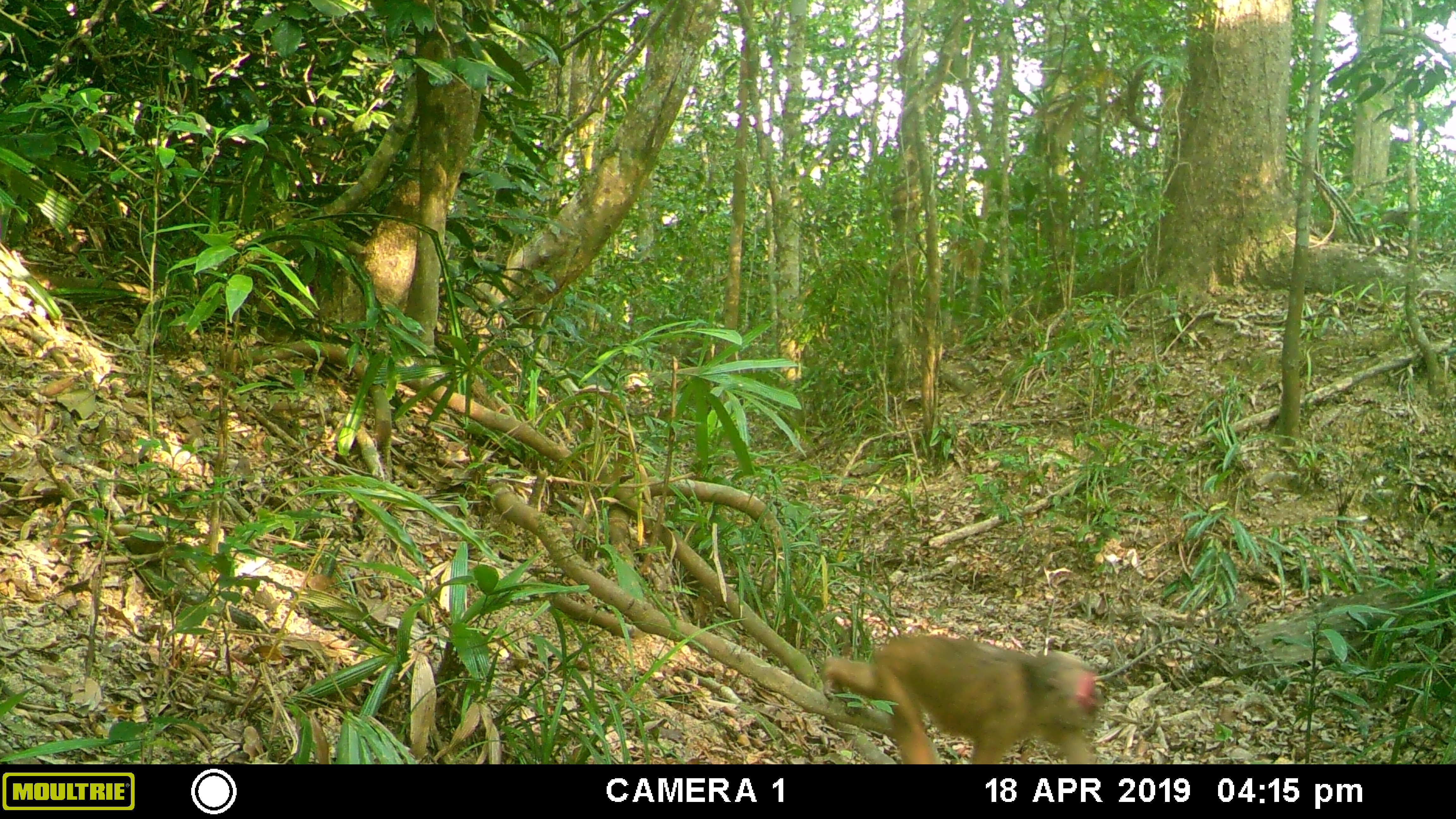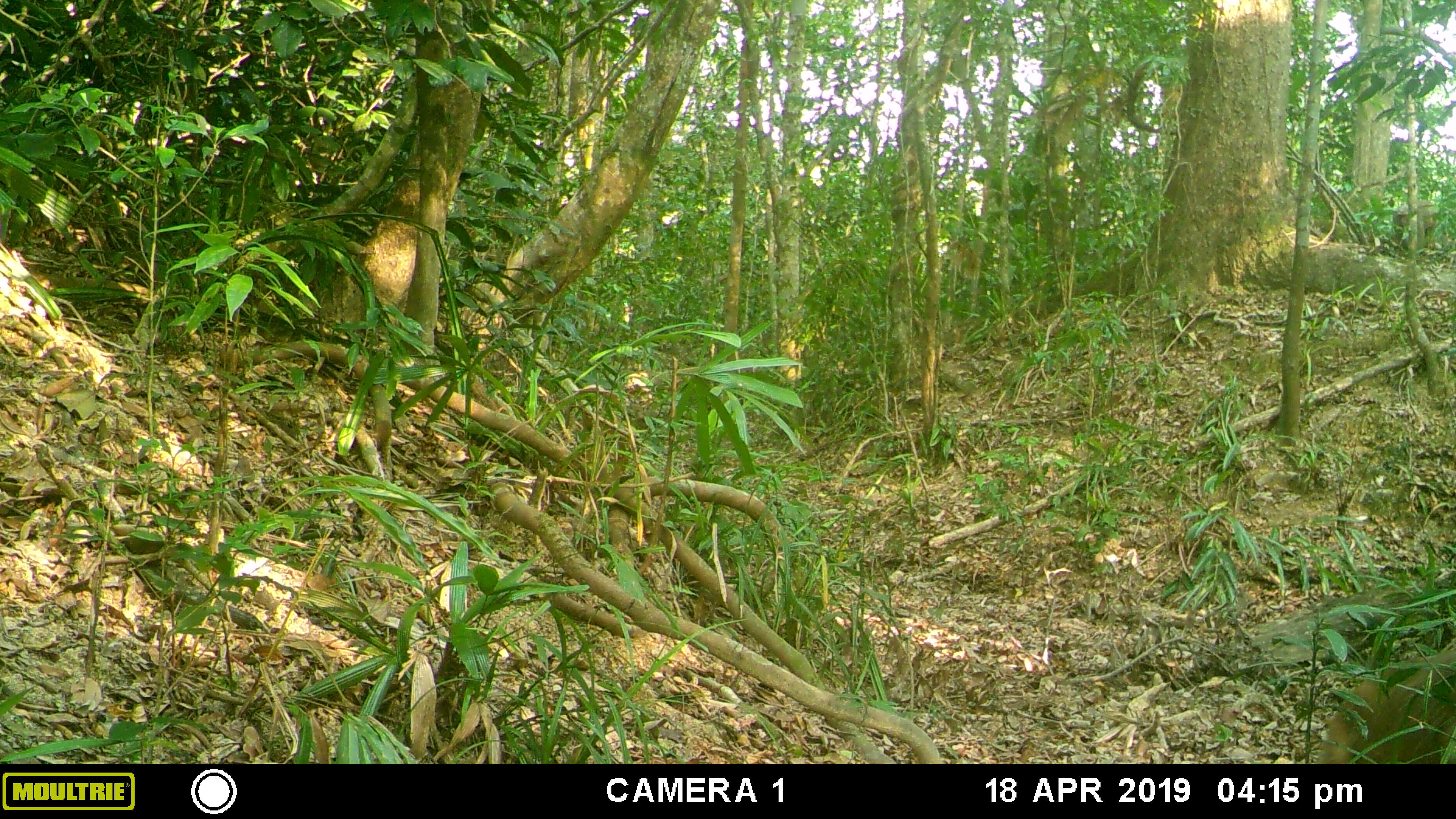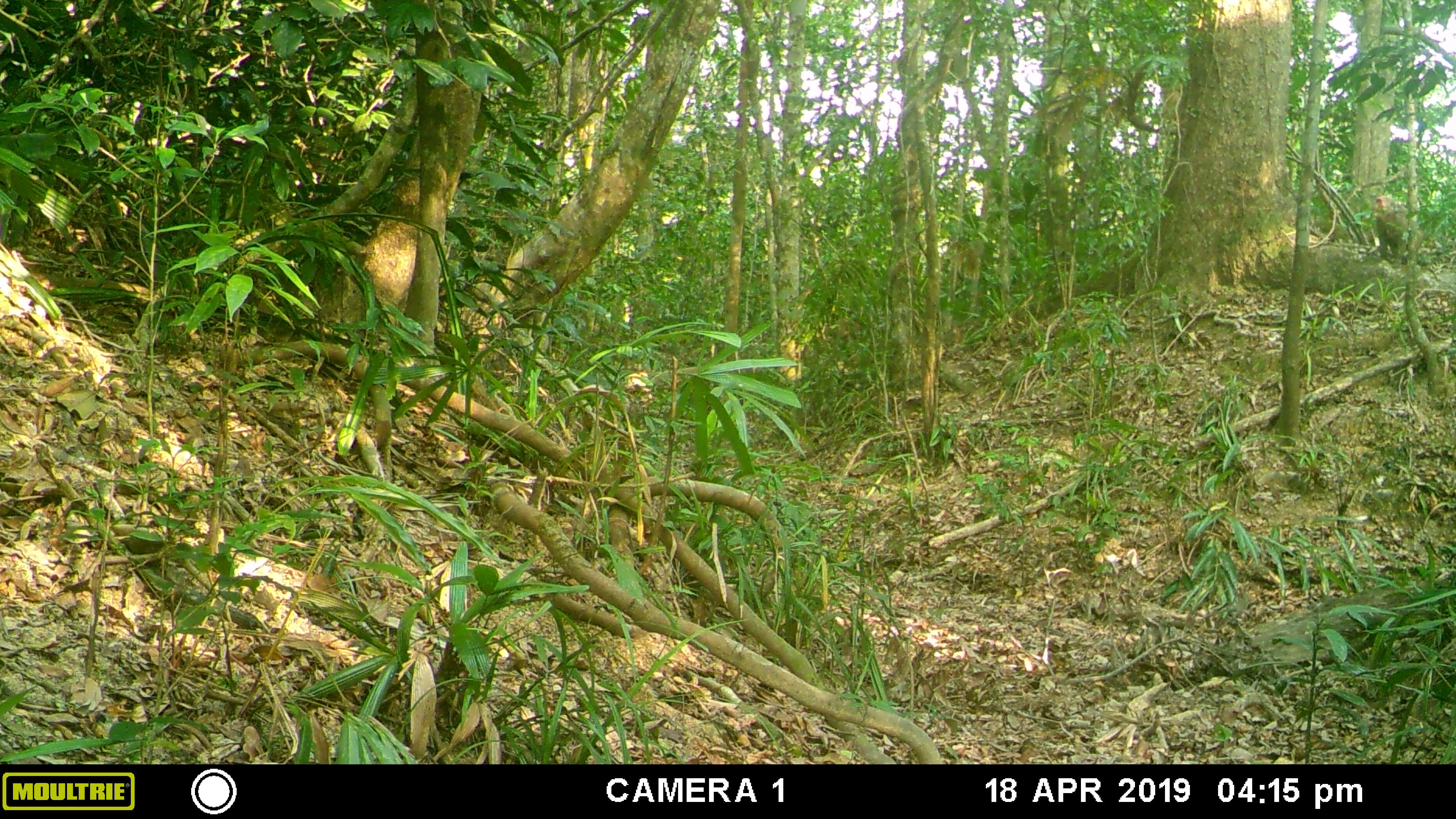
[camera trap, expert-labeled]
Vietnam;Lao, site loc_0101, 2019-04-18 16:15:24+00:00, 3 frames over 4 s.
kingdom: Animalia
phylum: Chordata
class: Mammalia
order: Primates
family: Cercopithecidae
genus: Macaca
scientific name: Macaca arctoides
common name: stump-tailed macaque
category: stump tailed macaque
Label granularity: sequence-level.